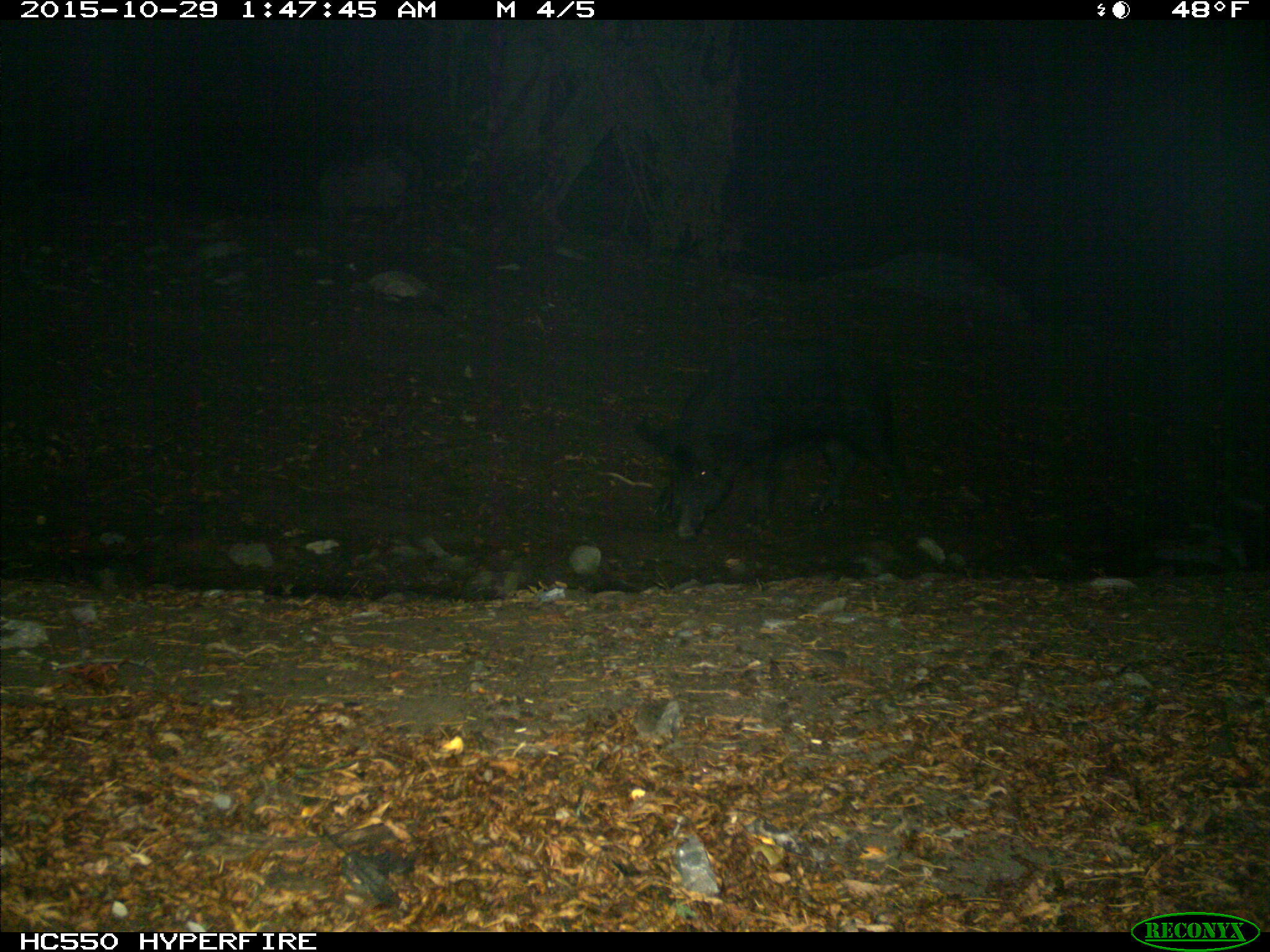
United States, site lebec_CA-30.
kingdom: Animalia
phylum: Chordata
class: Mammalia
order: Artiodactyla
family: Suidae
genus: Sus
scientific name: Sus scrofa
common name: wild boar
Sus scrofa (wild boar).